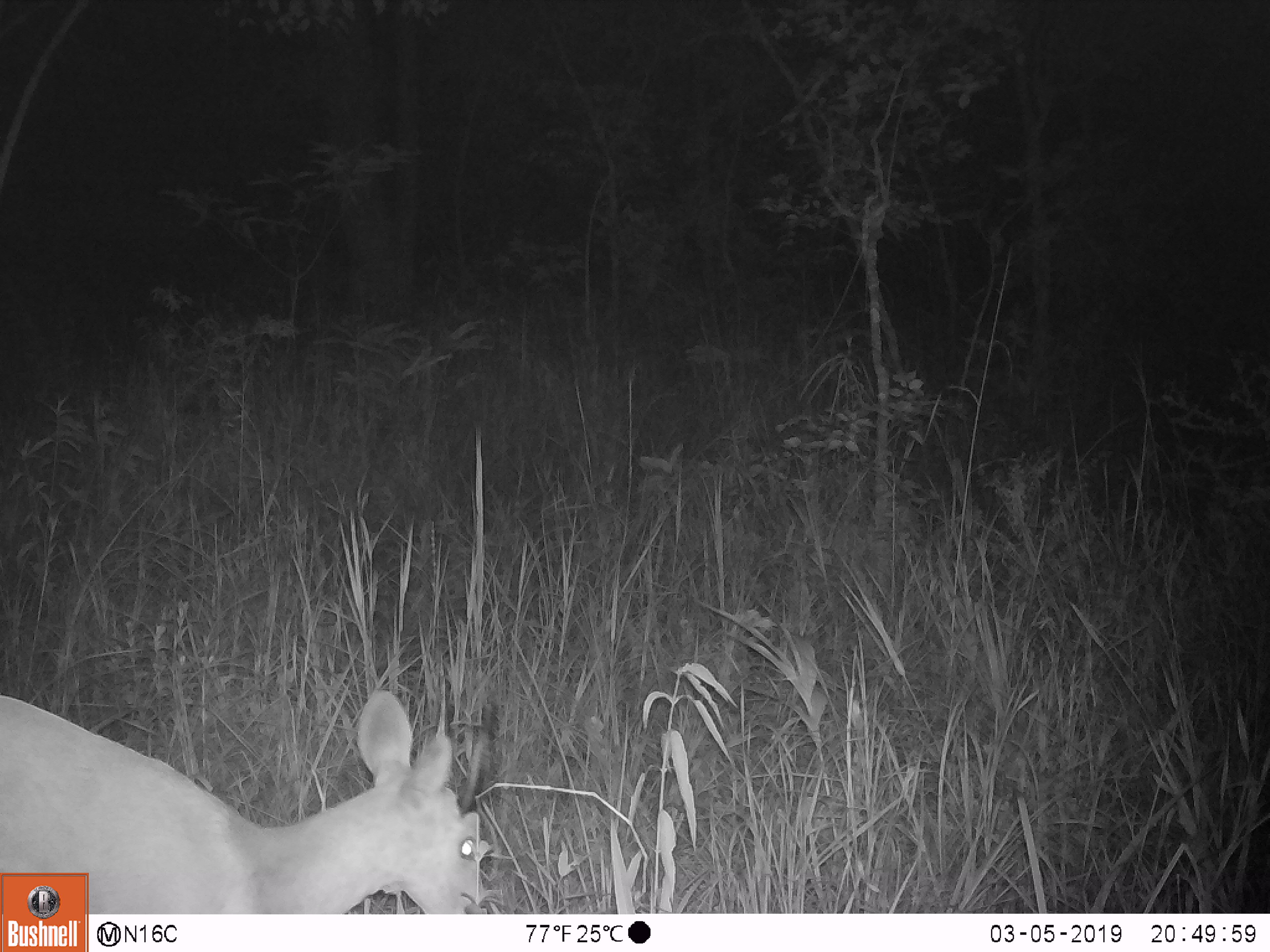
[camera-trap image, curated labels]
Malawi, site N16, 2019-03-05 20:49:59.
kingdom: Animalia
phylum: Chordata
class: Mammalia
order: Artiodactyla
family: Bovidae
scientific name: Antilopinae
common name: small antelope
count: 1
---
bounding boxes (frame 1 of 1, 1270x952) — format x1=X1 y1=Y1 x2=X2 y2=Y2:
small antelope: x1=1 y1=686 x2=509 y2=872